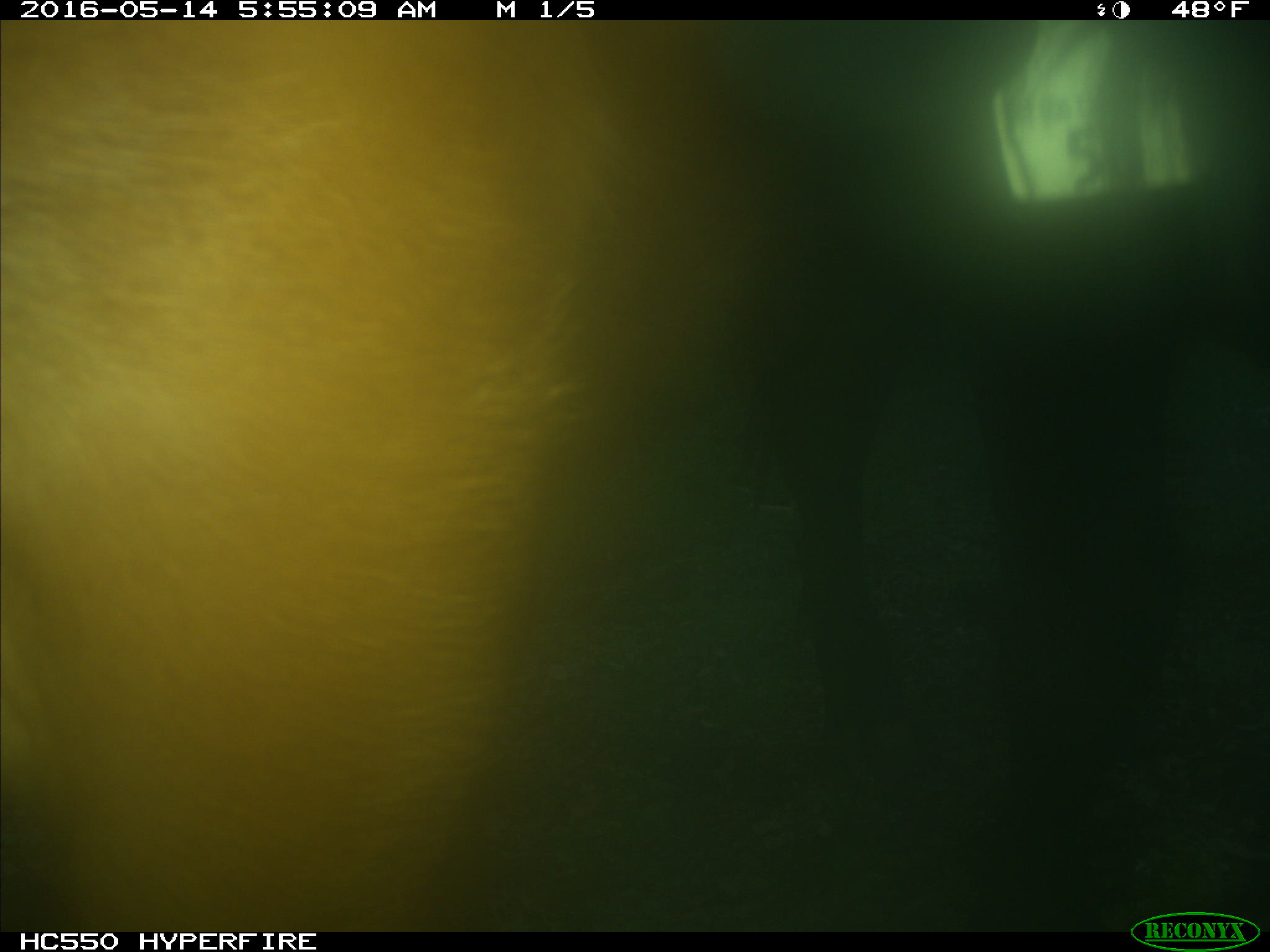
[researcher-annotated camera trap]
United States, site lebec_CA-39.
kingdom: Animalia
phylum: Chordata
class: Mammalia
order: Artiodactyla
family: Bovidae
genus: Bos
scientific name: Bos taurus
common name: domestic cow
Bos taurus (domestic cow).